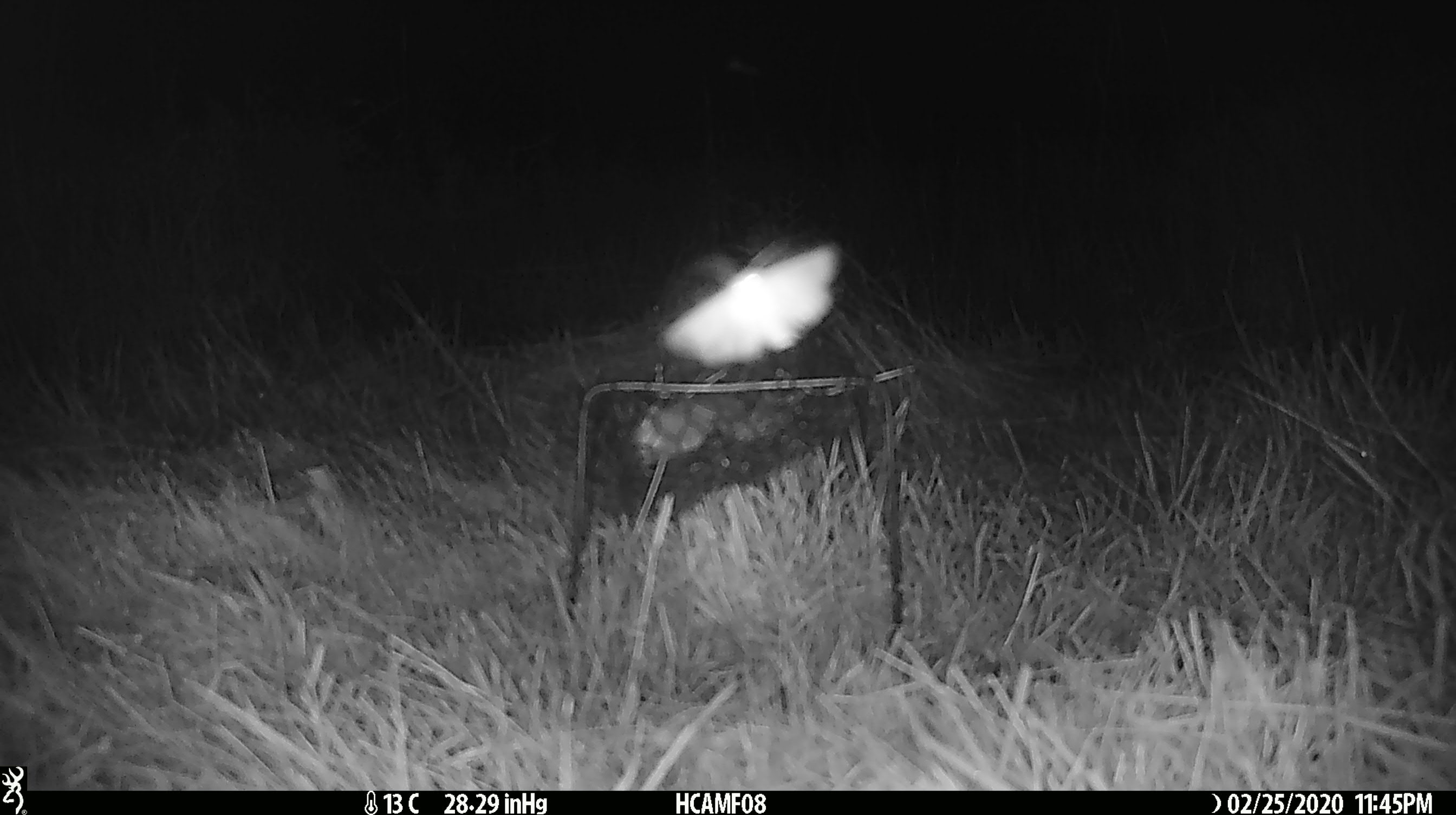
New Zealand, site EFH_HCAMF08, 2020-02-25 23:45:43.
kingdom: Animalia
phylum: Arthropoda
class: Insecta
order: Lepidoptera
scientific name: Lepidoptera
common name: moth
Moth (Lepidoptera).